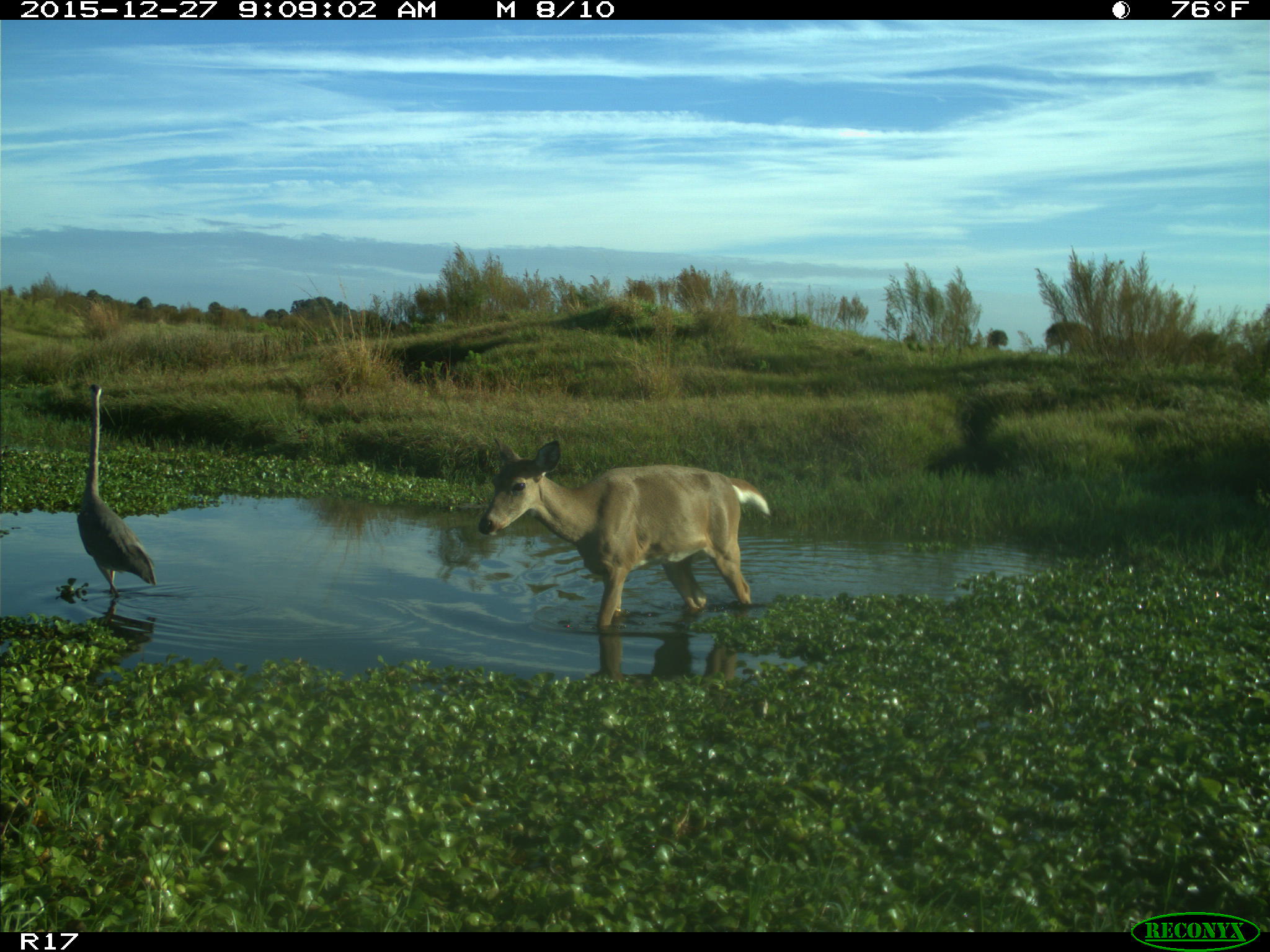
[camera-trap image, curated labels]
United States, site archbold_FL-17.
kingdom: Animalia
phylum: Chordata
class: Mammalia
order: Artiodactyla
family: Cervidae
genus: Odocoileus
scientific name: Odocoileus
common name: deer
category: unidentified deer